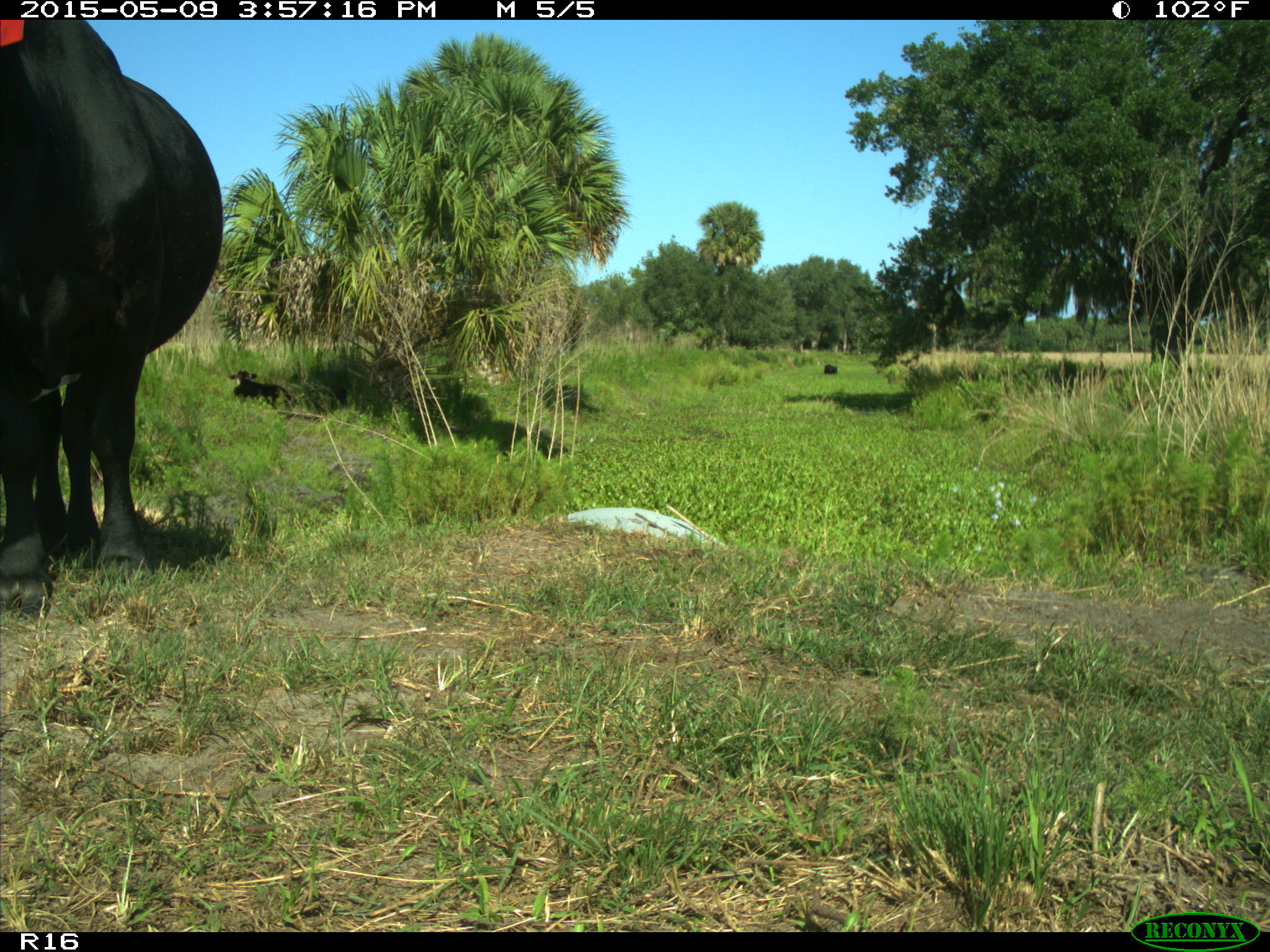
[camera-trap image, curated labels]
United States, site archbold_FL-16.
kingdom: Animalia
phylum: Chordata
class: Mammalia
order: Artiodactyla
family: Bovidae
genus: Bos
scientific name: Bos taurus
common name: domestic cow